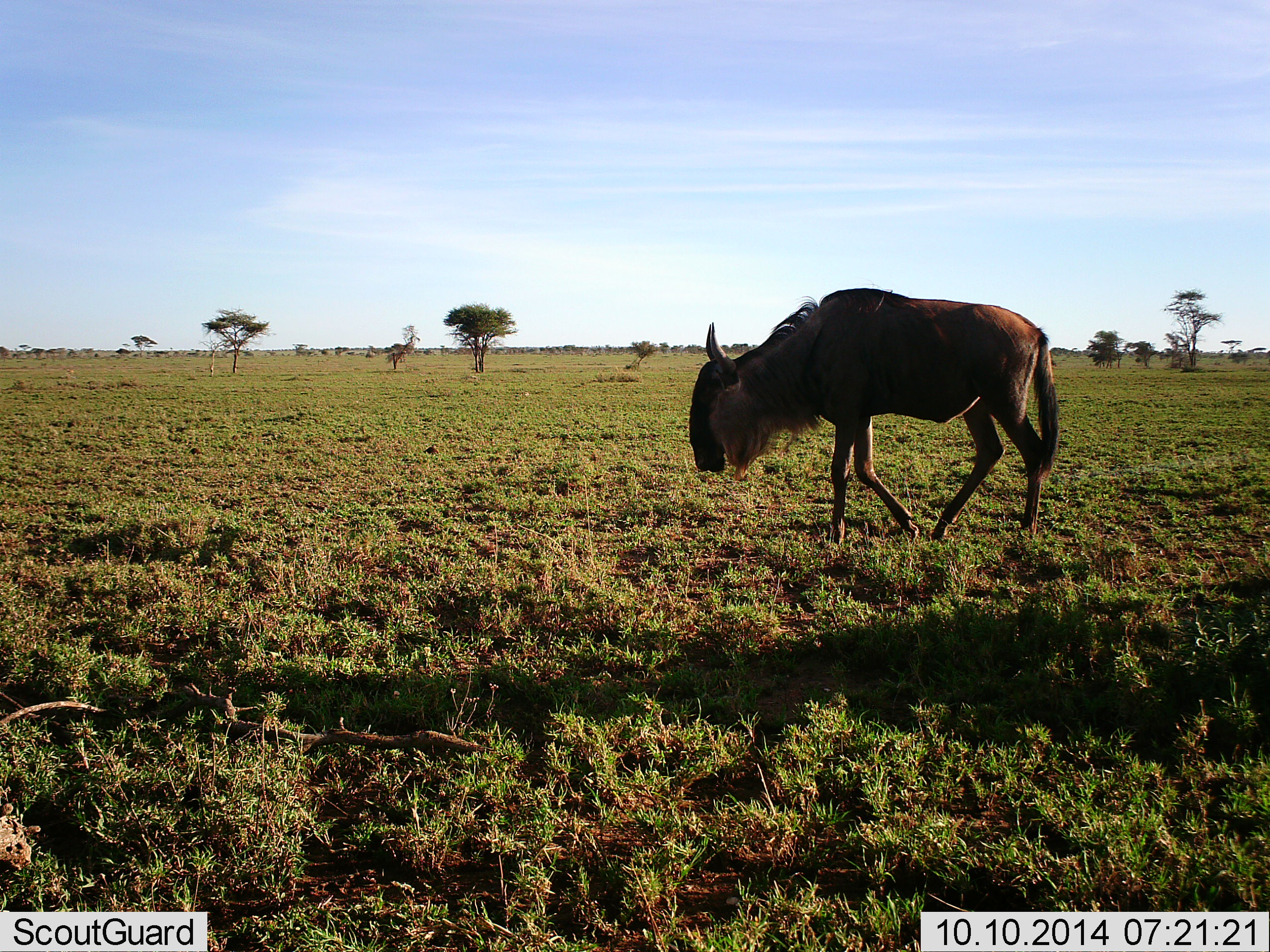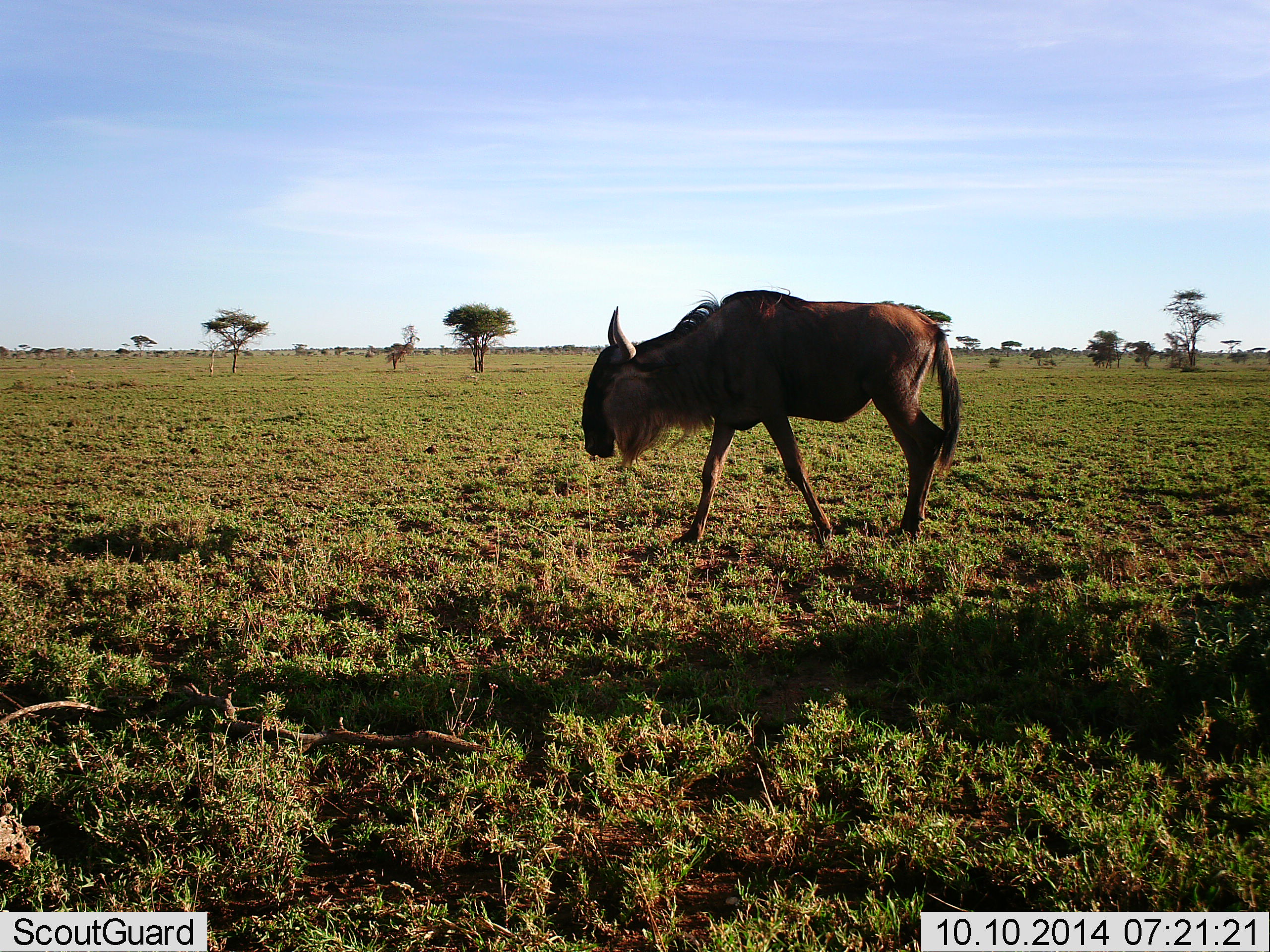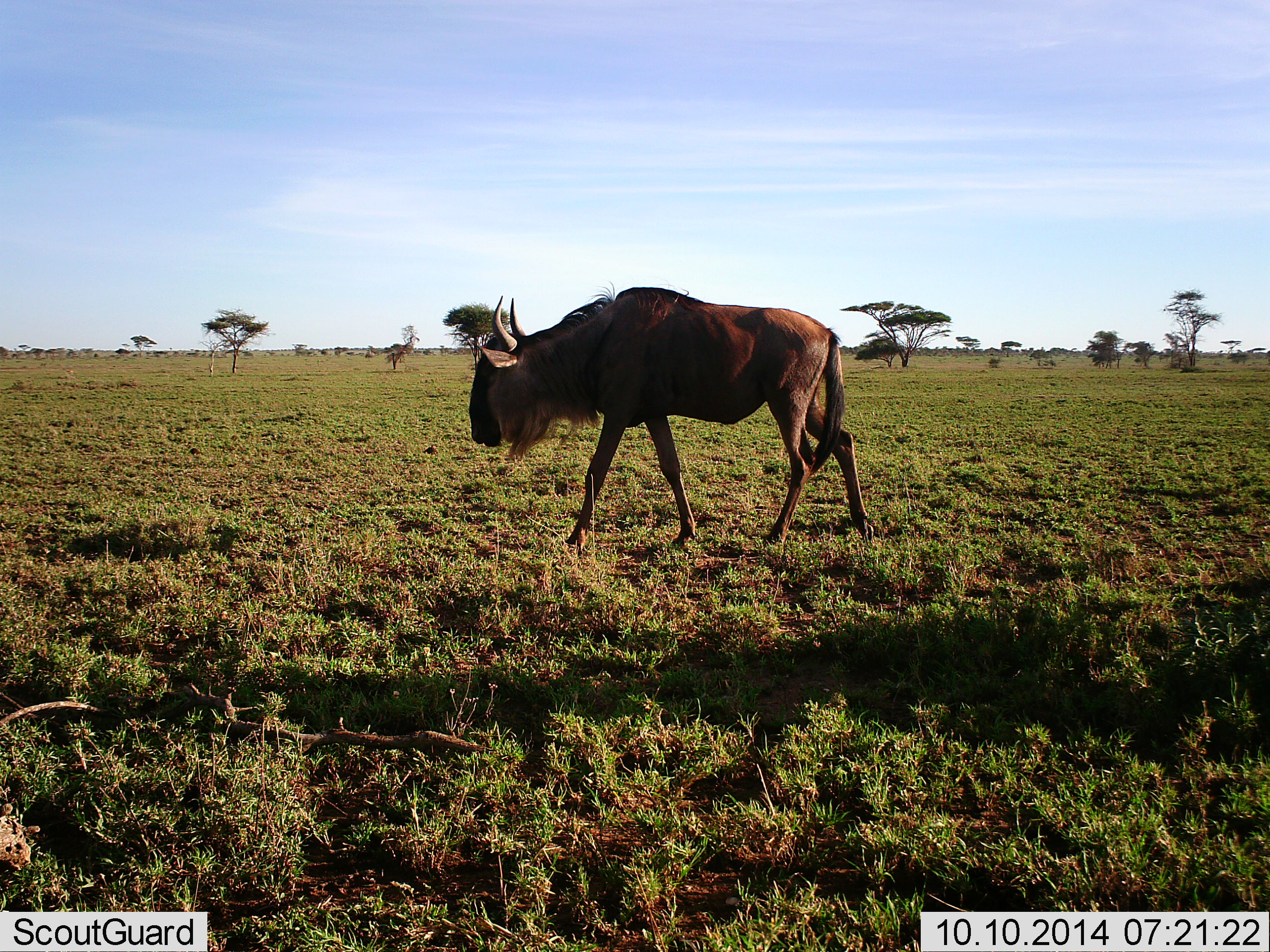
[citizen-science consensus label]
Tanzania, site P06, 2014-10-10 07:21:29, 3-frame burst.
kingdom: Animalia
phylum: Chordata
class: Mammalia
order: Artiodactyla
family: Bovidae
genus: Connochaetes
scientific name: Connochaetes taurinus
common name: blue wildebeest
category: wildebeest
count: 1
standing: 0%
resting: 0%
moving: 100%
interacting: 0%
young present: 0%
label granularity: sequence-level